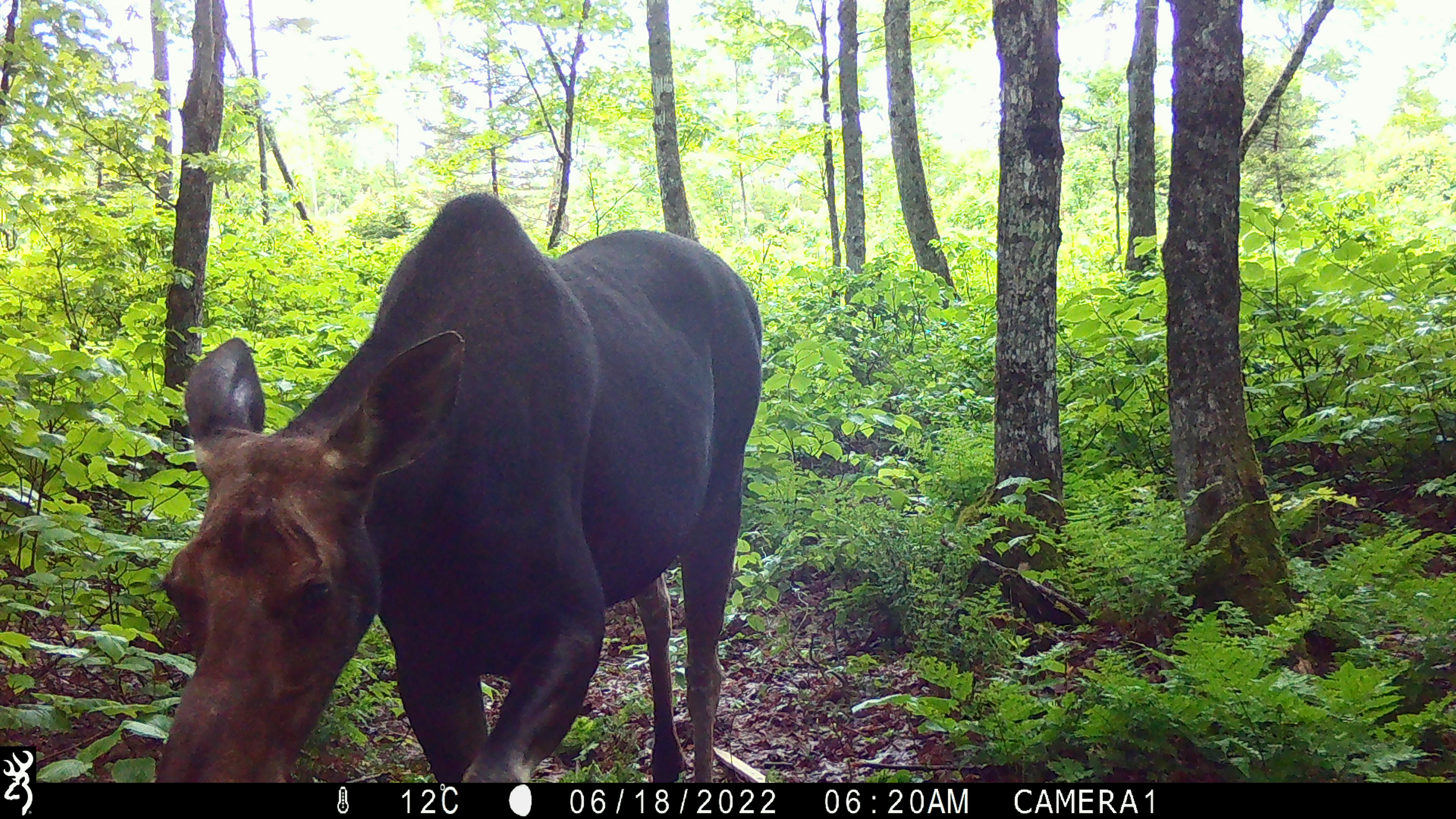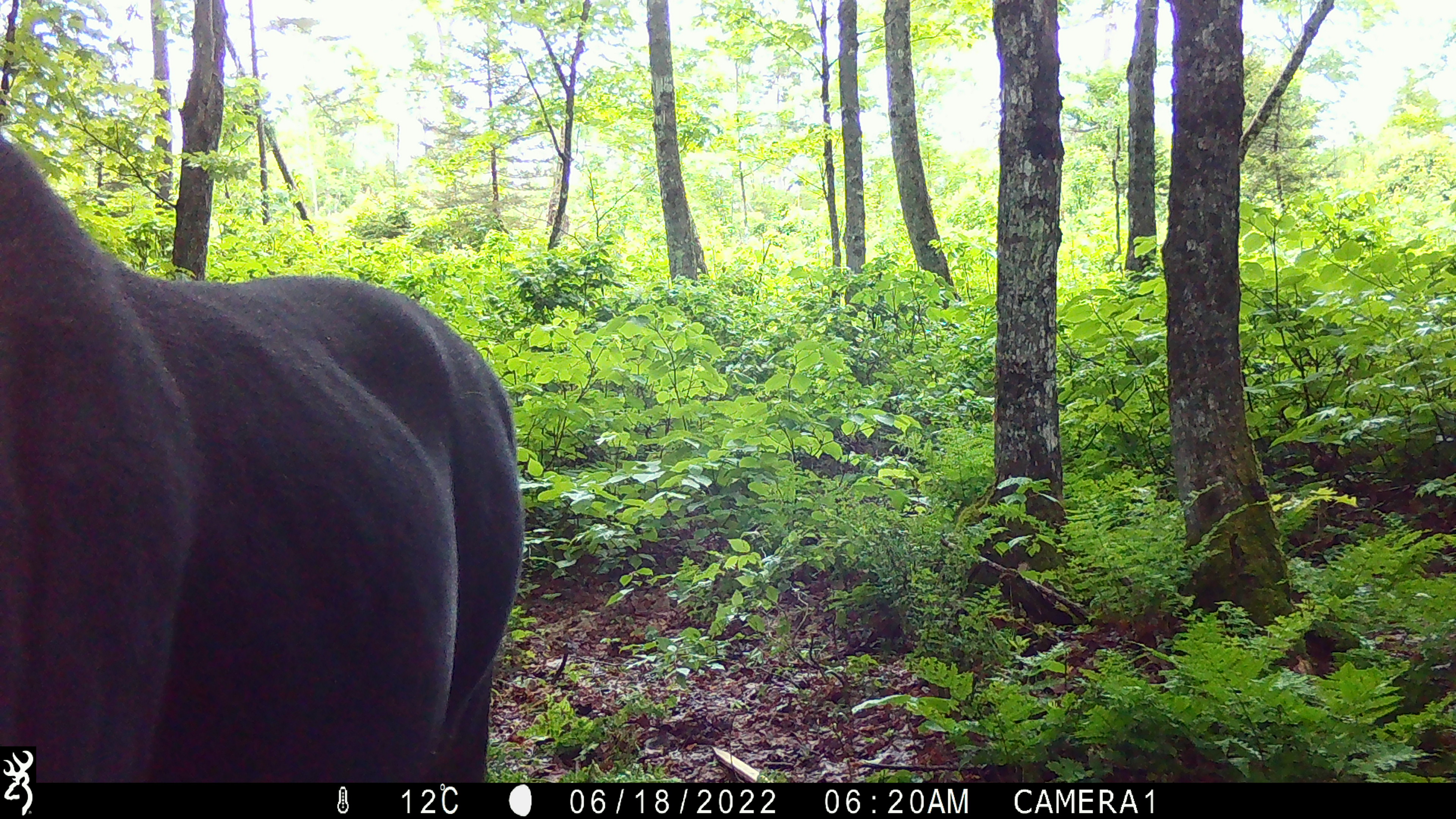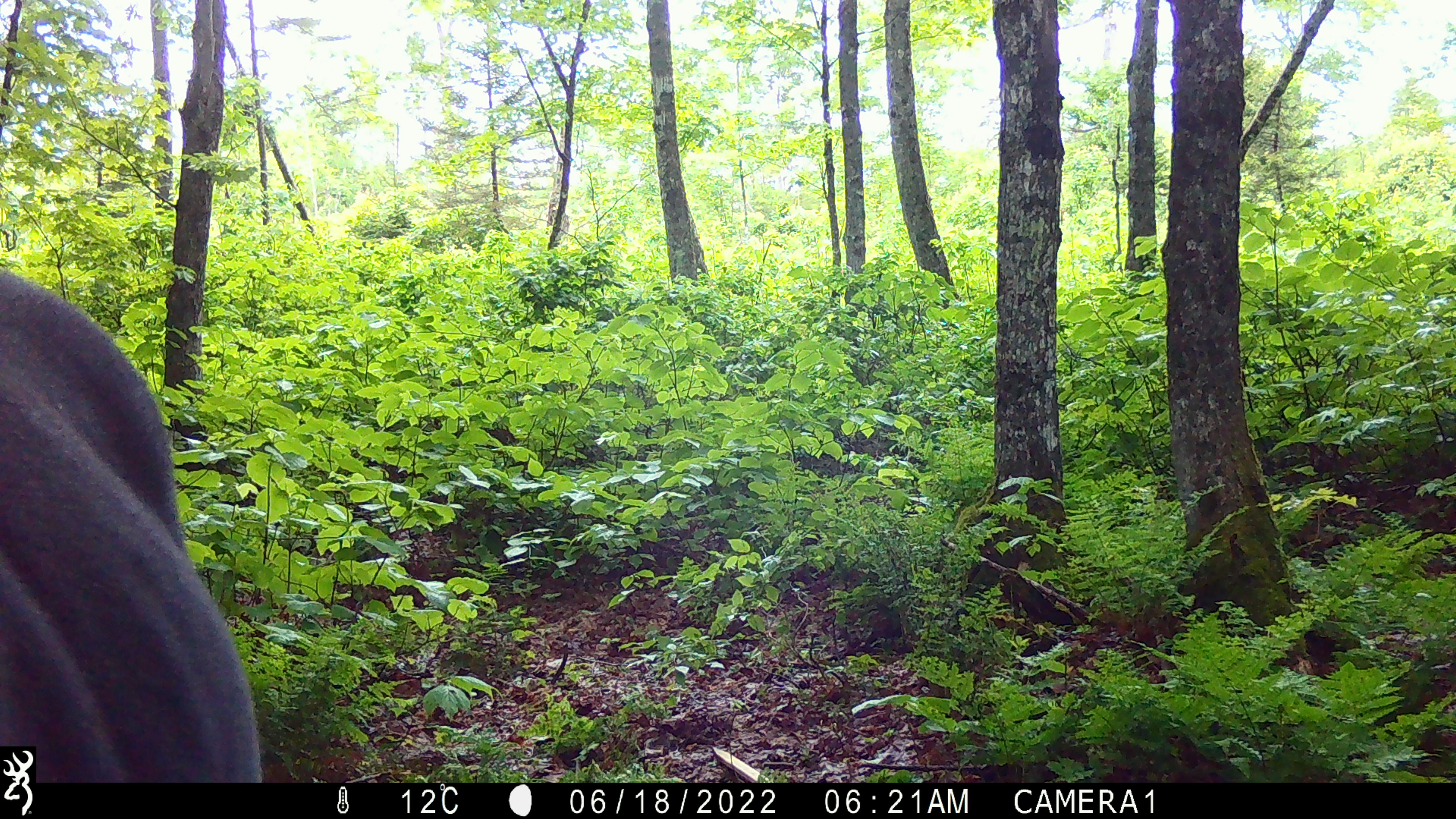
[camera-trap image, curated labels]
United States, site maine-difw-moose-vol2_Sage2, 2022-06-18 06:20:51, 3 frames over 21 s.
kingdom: Animalia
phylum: Chordata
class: Mammalia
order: Artiodactyla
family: Cervidae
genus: Alces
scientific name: Alces alces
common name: moose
Moose (Alces alces).